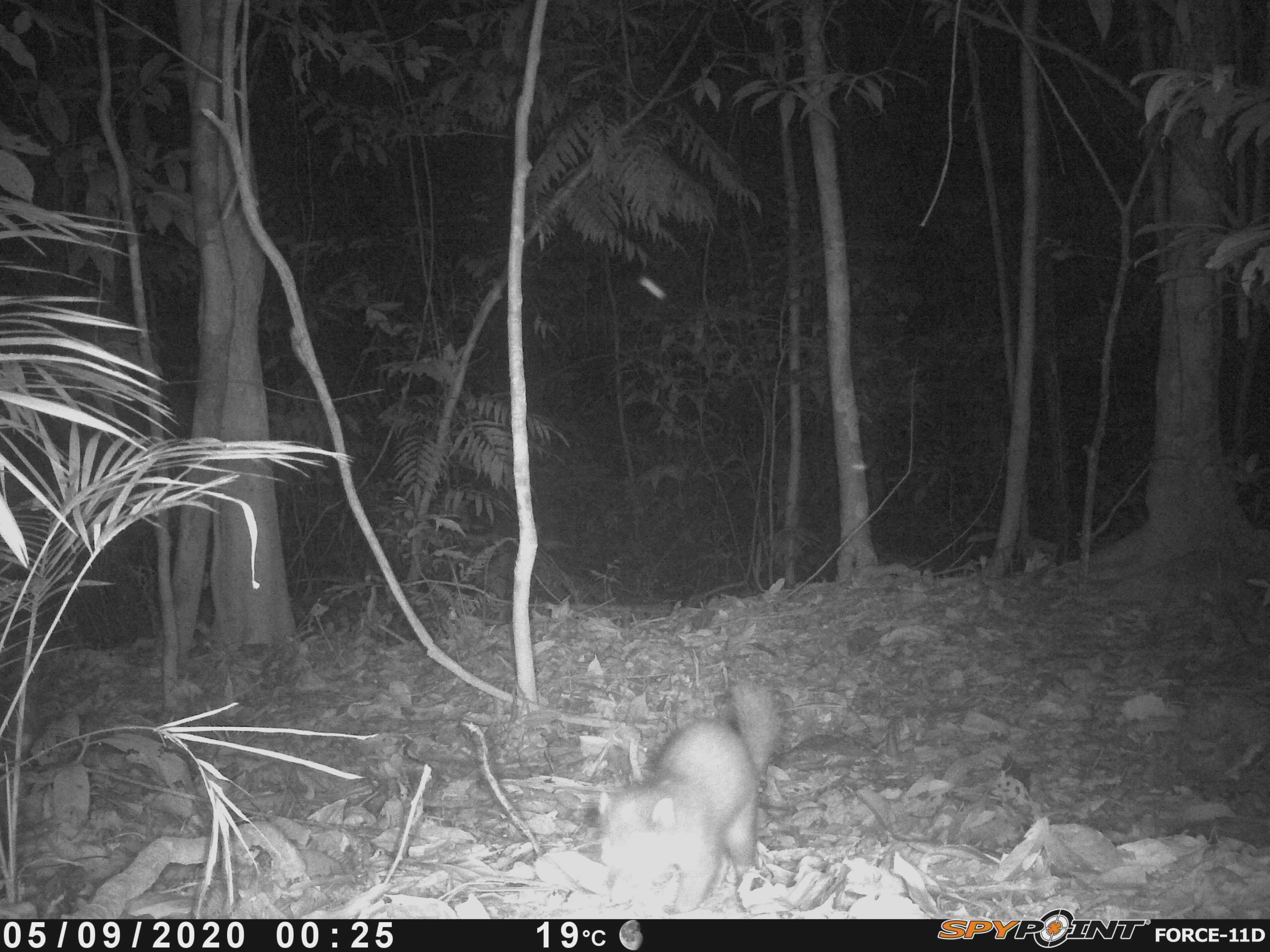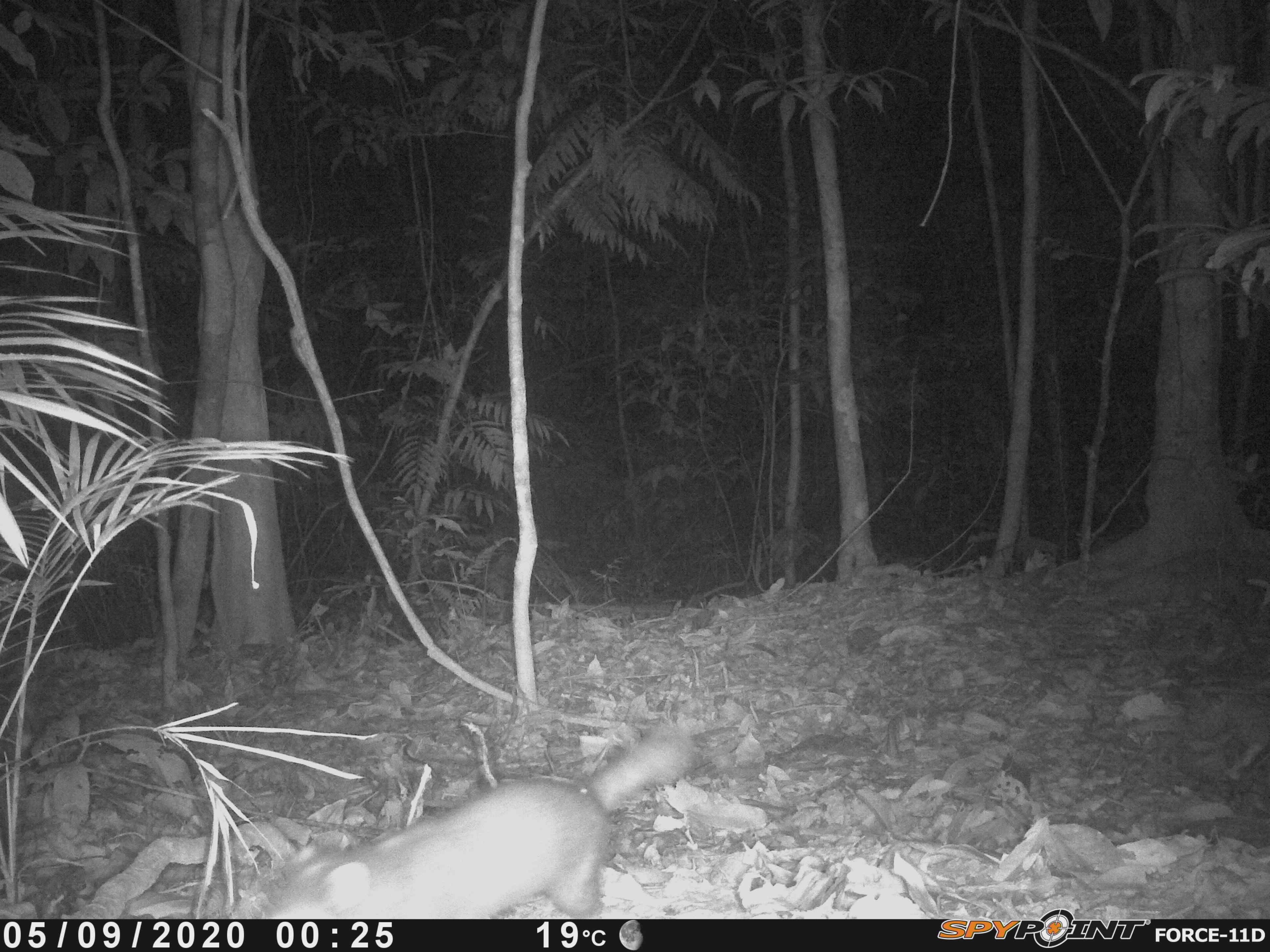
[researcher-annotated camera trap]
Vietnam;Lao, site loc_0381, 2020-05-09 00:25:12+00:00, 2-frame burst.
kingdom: Animalia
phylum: Chordata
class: Mammalia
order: Carnivora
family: Mustelidae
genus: Melogale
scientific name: Melogale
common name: ferret badger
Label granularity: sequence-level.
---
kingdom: Animalia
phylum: Chordata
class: Mammalia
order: Artiodactyla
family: Cervidae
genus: Muntiacus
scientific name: Muntiacus vuquangensis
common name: large-antlered muntjac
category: large antlered muntjac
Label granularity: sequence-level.